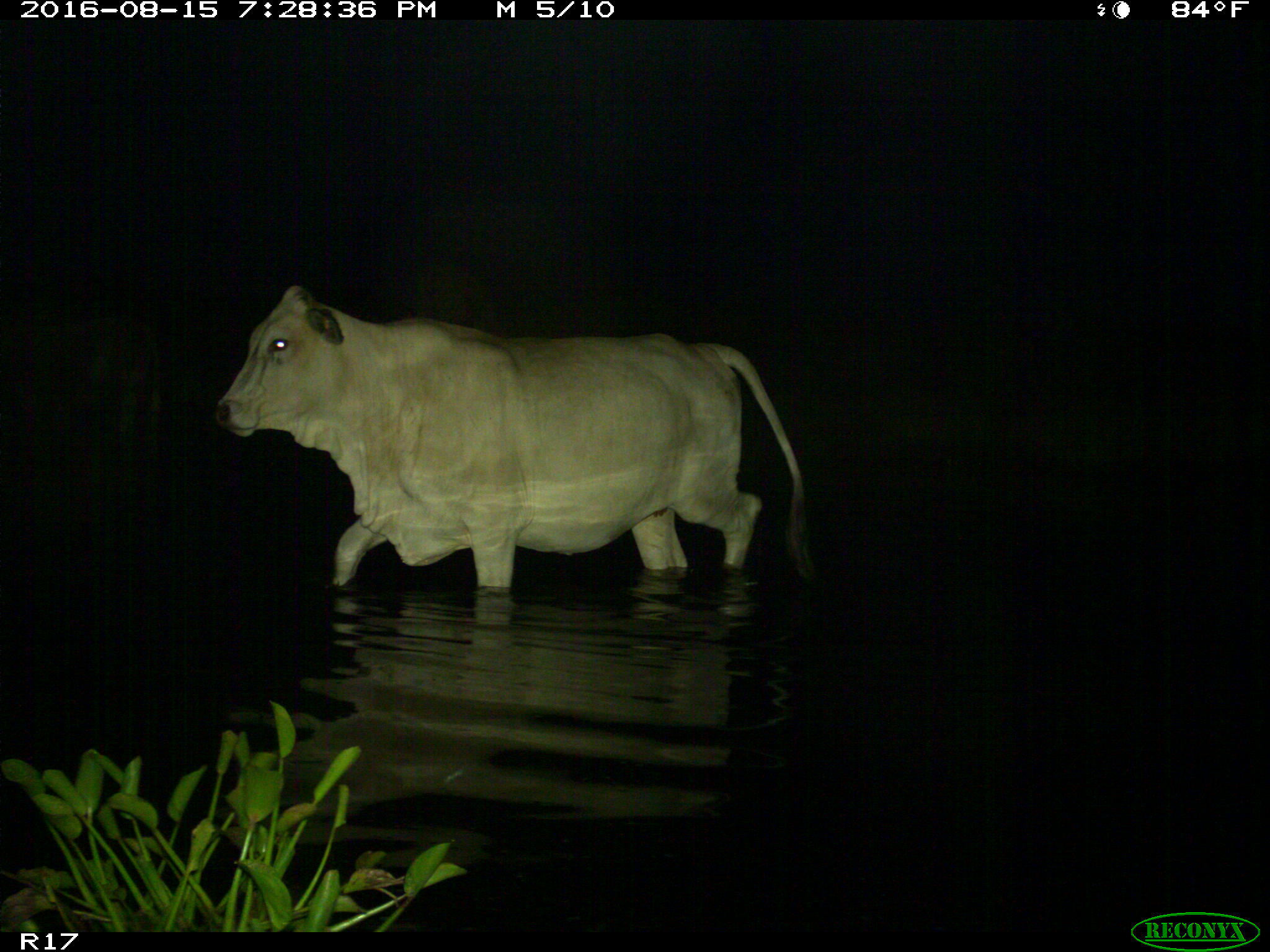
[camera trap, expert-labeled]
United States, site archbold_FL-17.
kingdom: Animalia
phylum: Chordata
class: Mammalia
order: Artiodactyla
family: Bovidae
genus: Bos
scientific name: Bos taurus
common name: domestic cow